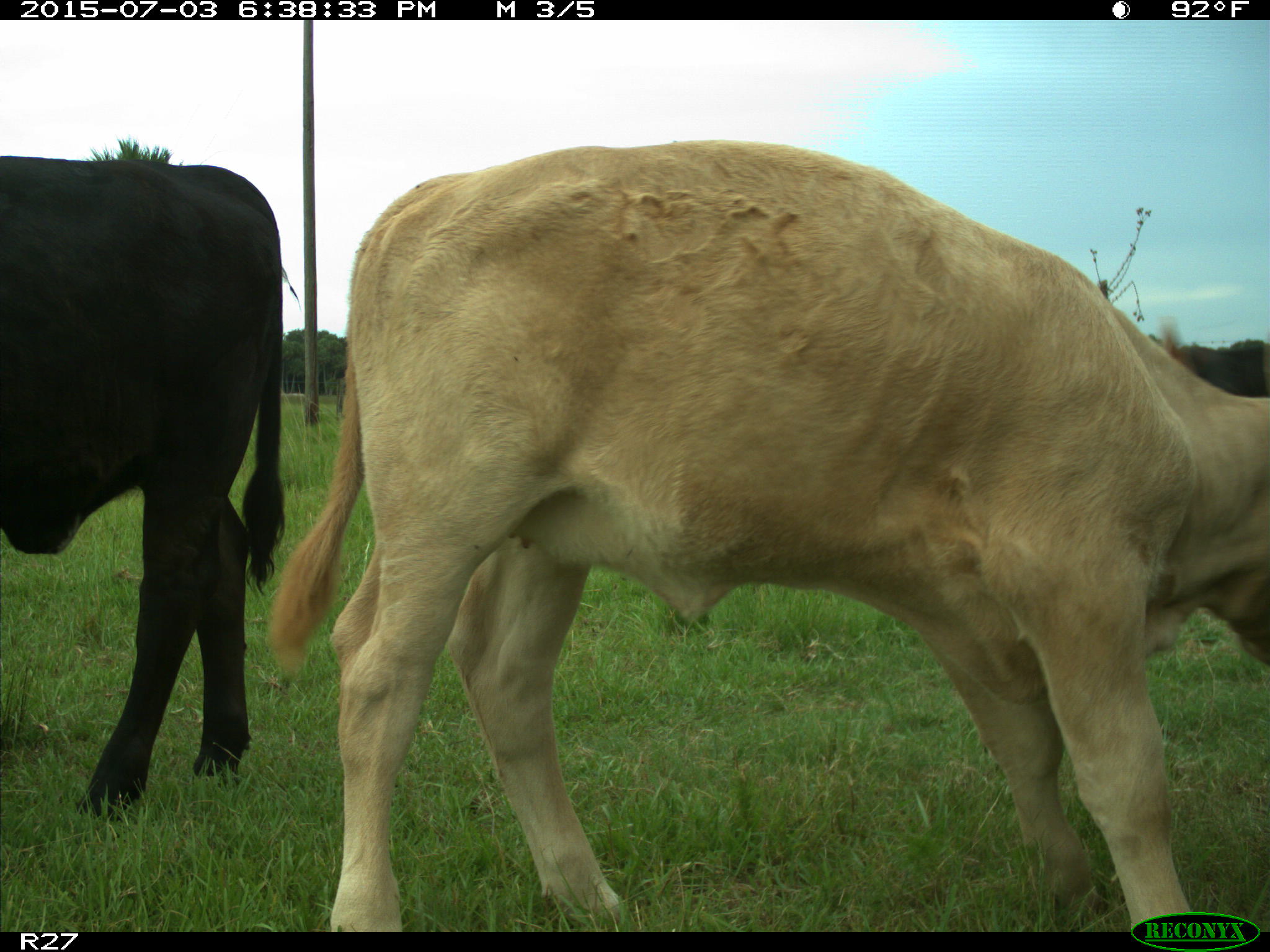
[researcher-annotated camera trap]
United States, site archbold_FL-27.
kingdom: Animalia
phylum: Chordata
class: Mammalia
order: Artiodactyla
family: Bovidae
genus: Bos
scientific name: Bos taurus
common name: domestic cow